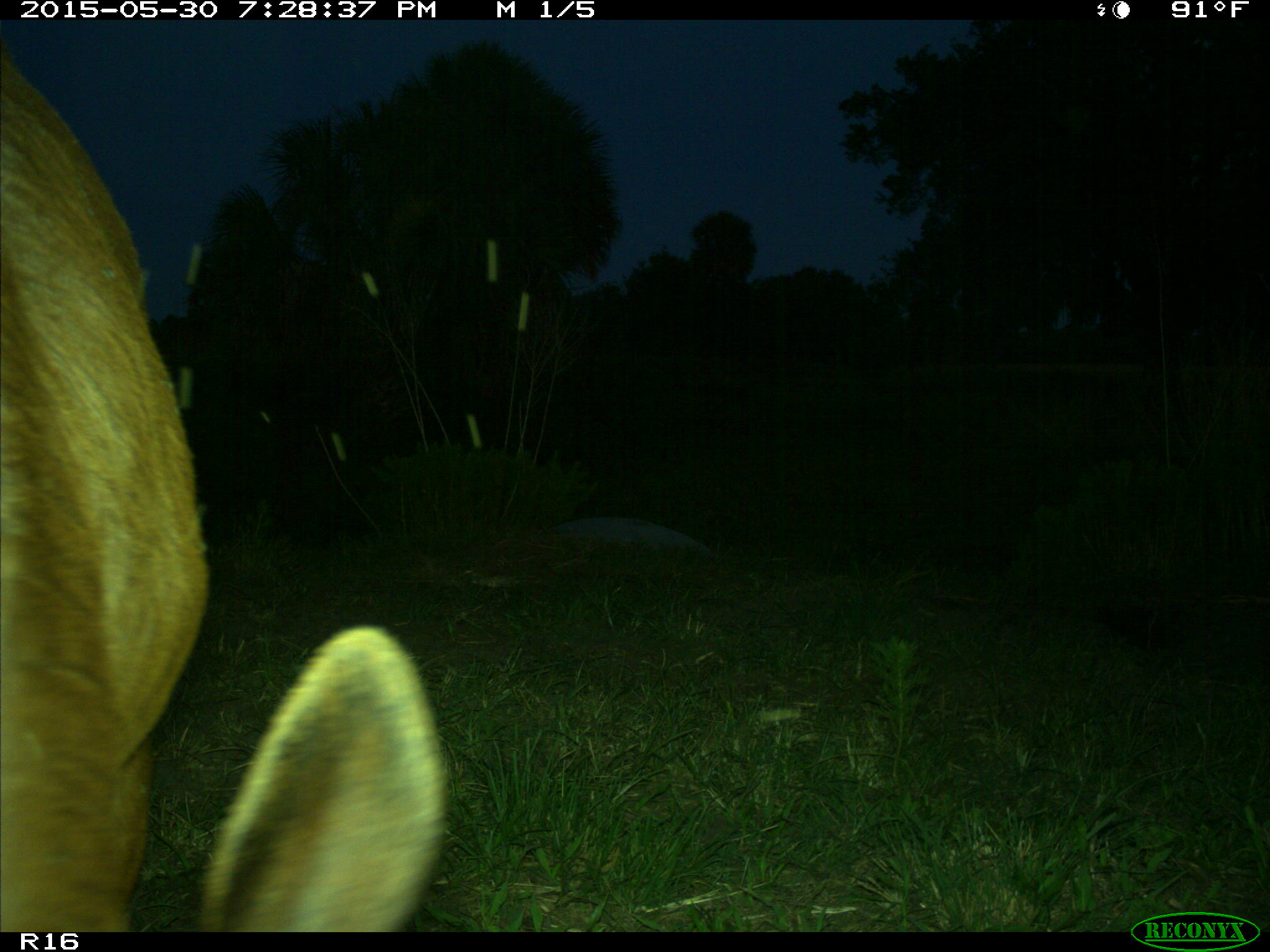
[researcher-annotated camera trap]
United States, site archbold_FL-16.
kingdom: Animalia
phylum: Chordata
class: Mammalia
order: Artiodactyla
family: Bovidae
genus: Bos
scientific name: Bos taurus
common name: domestic cow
Bos taurus (domestic cow).